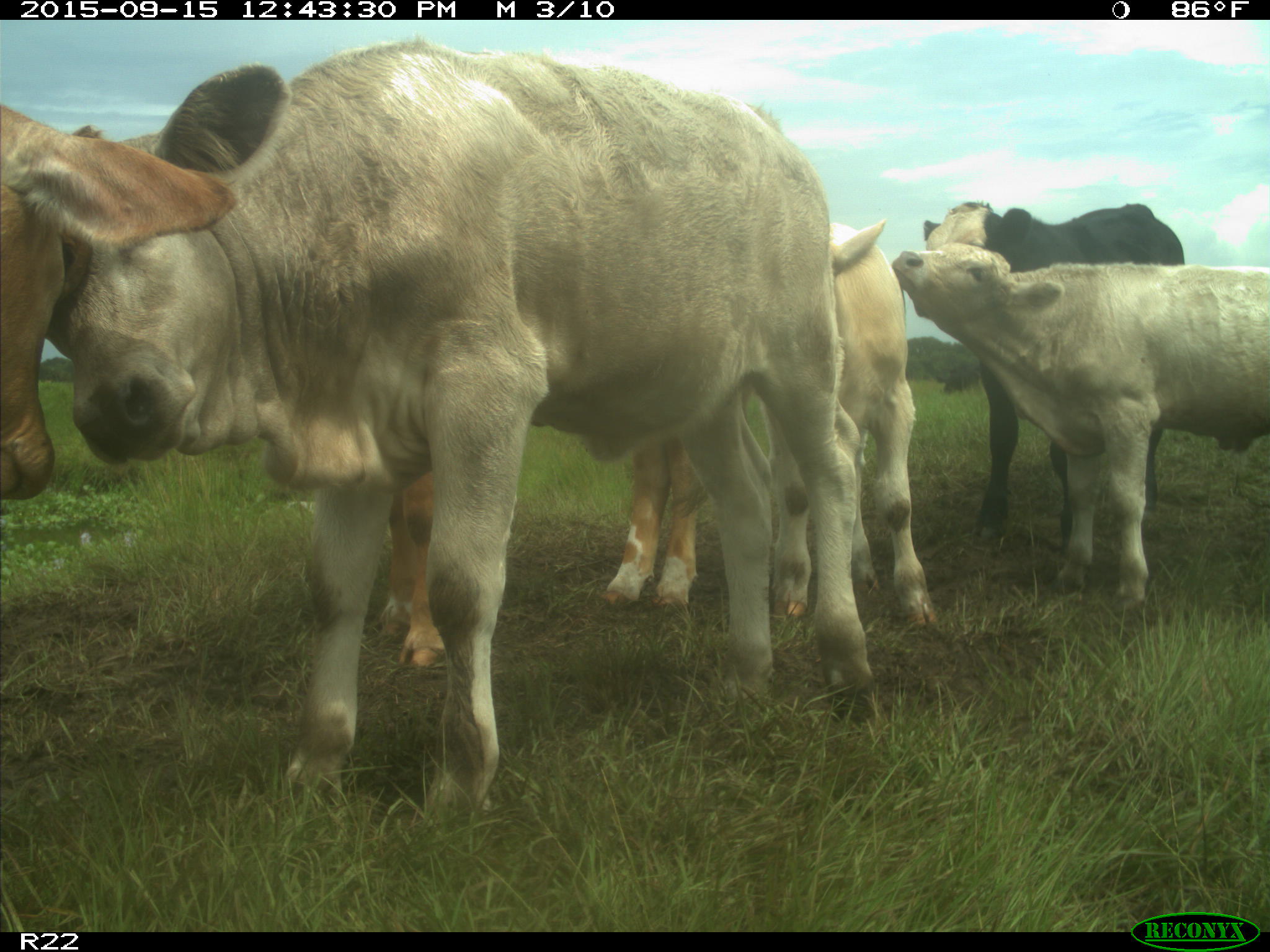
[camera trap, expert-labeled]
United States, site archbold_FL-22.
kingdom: Animalia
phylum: Chordata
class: Mammalia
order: Artiodactyla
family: Bovidae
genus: Bos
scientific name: Bos taurus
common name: domestic cow